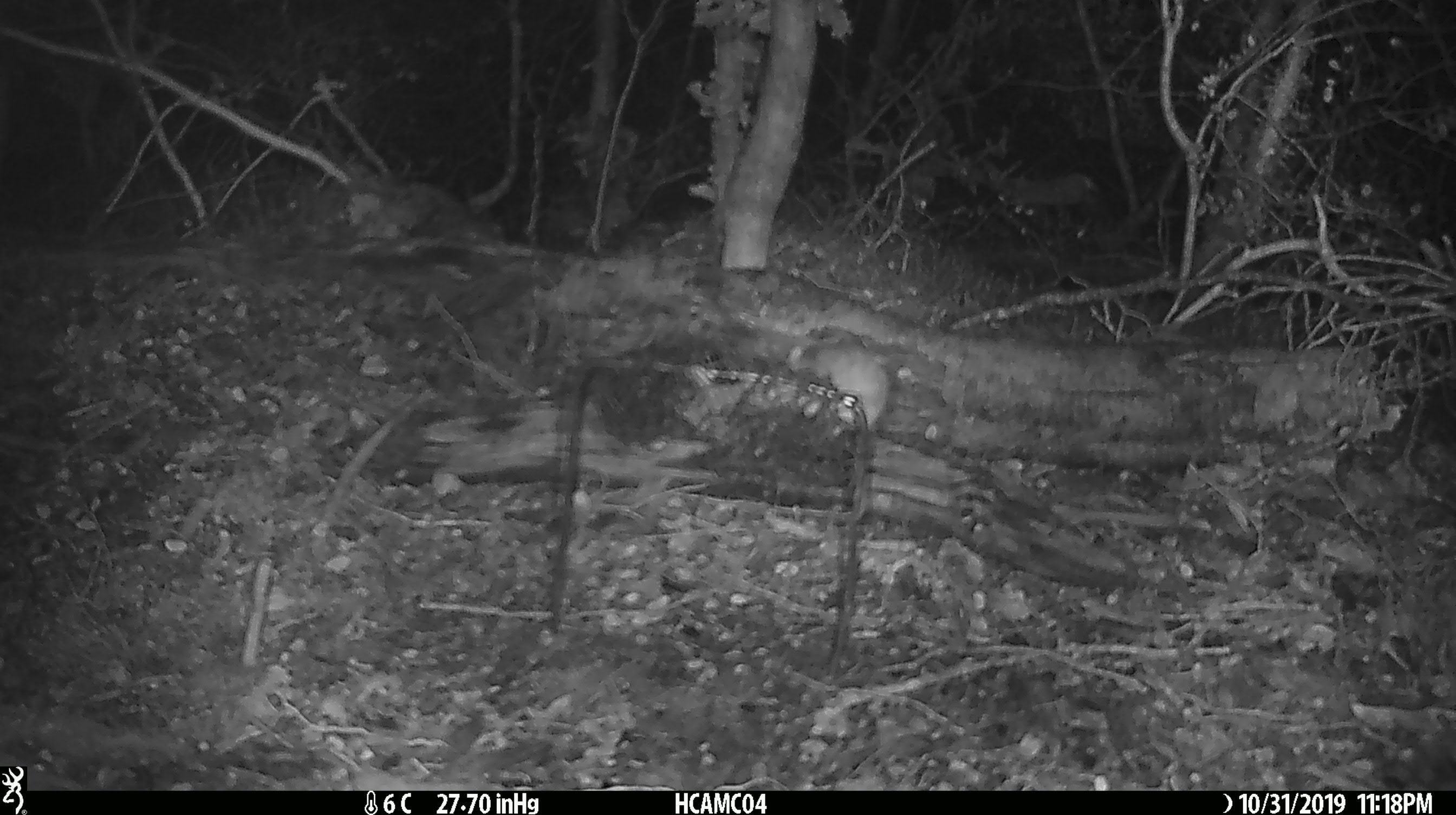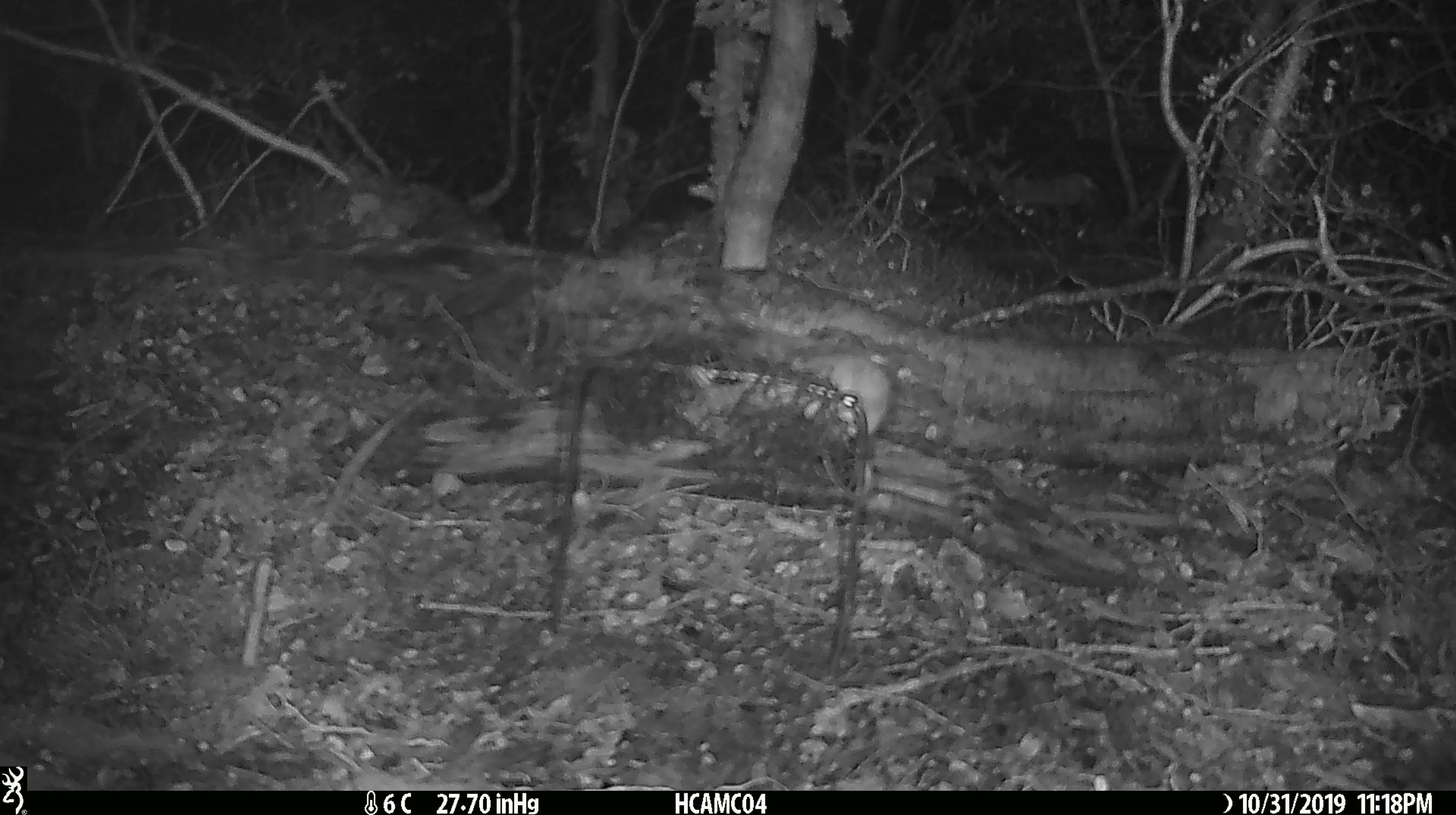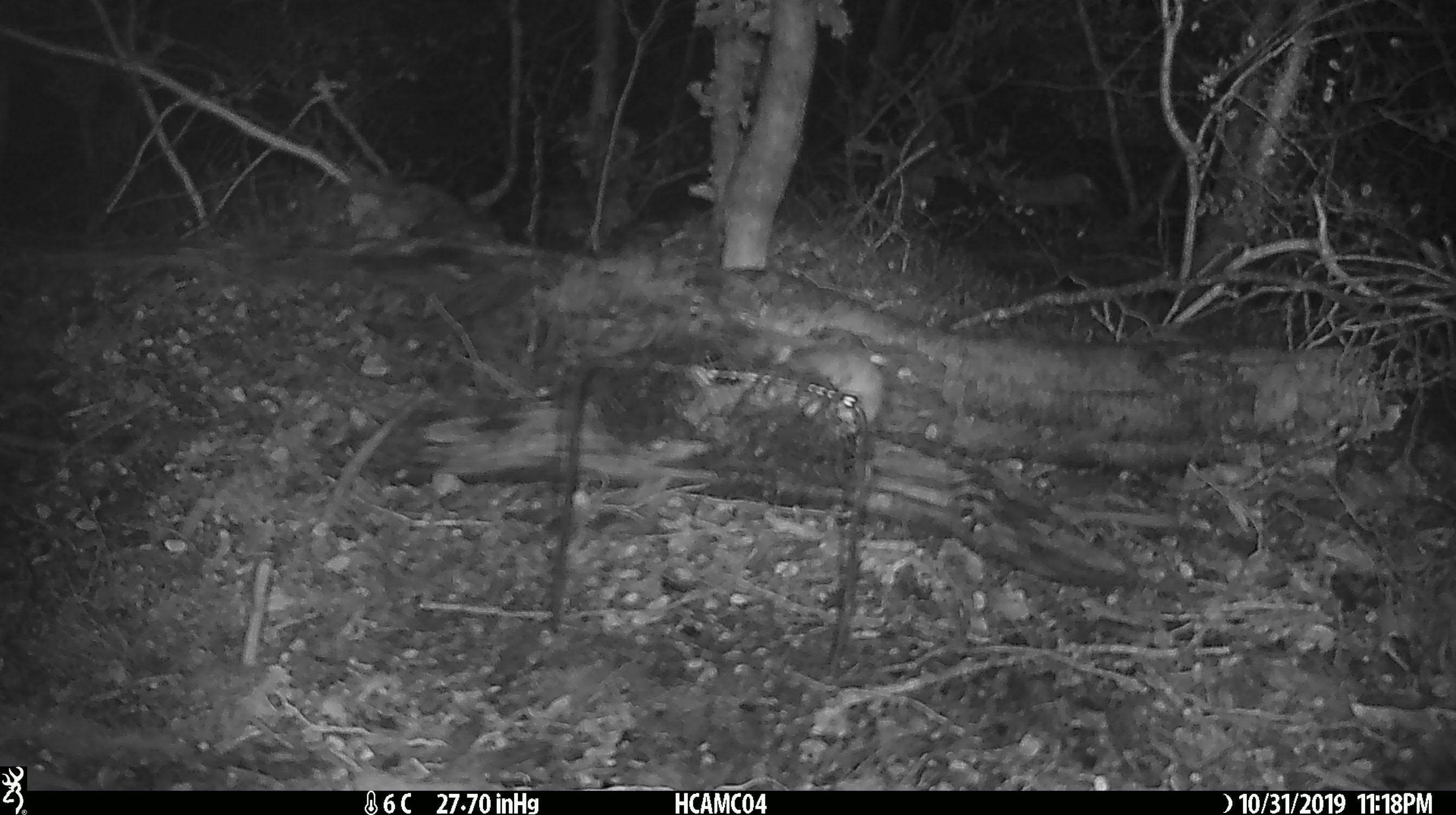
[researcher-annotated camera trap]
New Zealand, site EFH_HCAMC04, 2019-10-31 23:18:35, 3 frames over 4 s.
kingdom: Animalia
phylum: Chordata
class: Mammalia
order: Rodentia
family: Muridae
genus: Mus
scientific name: Mus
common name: mouse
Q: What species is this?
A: Mouse (Mus).